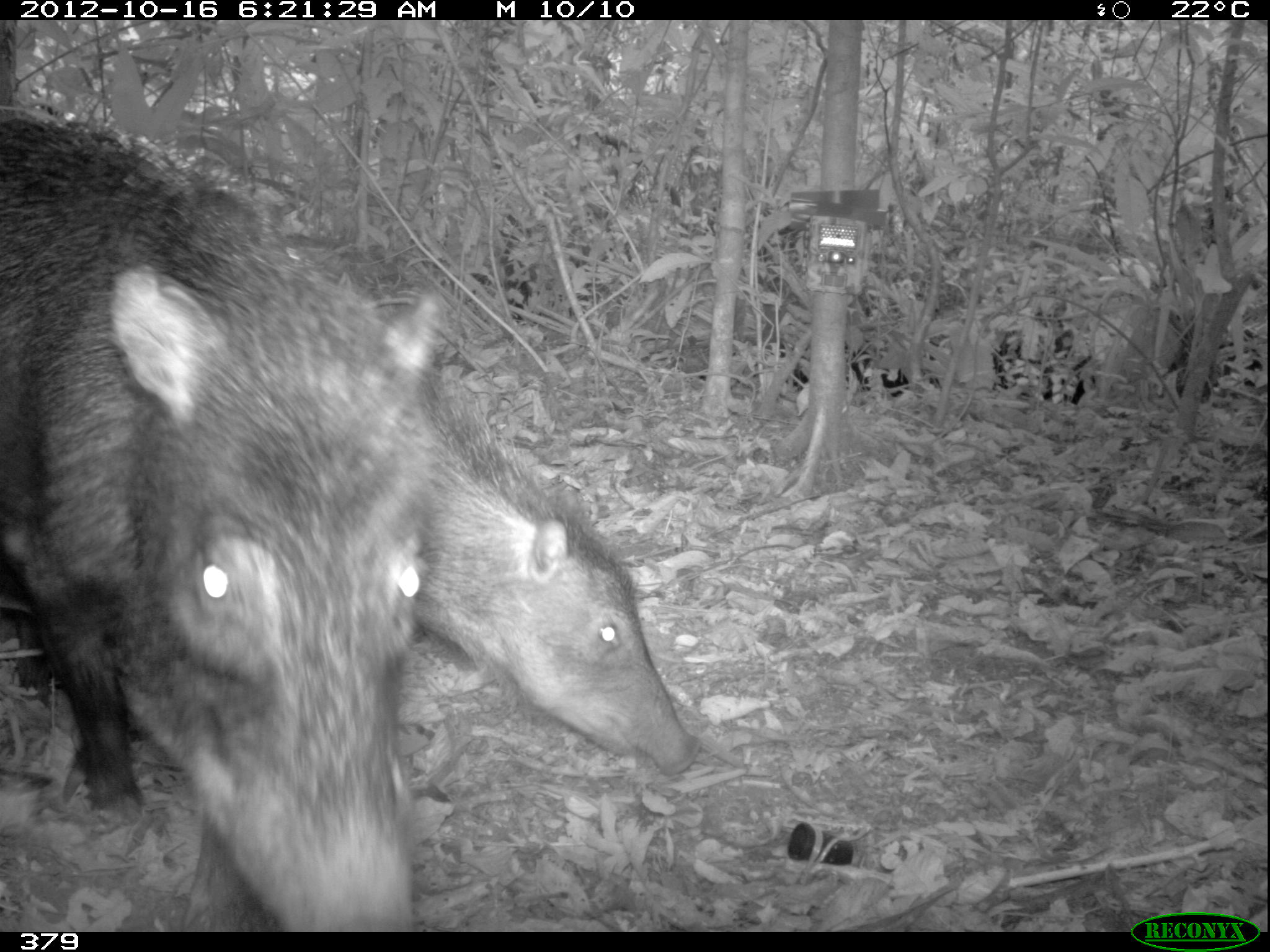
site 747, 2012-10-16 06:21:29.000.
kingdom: Animalia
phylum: Chordata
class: Mammalia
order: Artiodactyla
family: Tayassuidae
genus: Tayassu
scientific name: Tayassu pecari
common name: white-lipped peccary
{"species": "Tayassu pecari (white-lipped peccary)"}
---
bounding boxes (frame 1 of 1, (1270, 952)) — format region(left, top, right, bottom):
tayassu pecari: region(1, 114, 442, 932); region(1, 365, 703, 775)